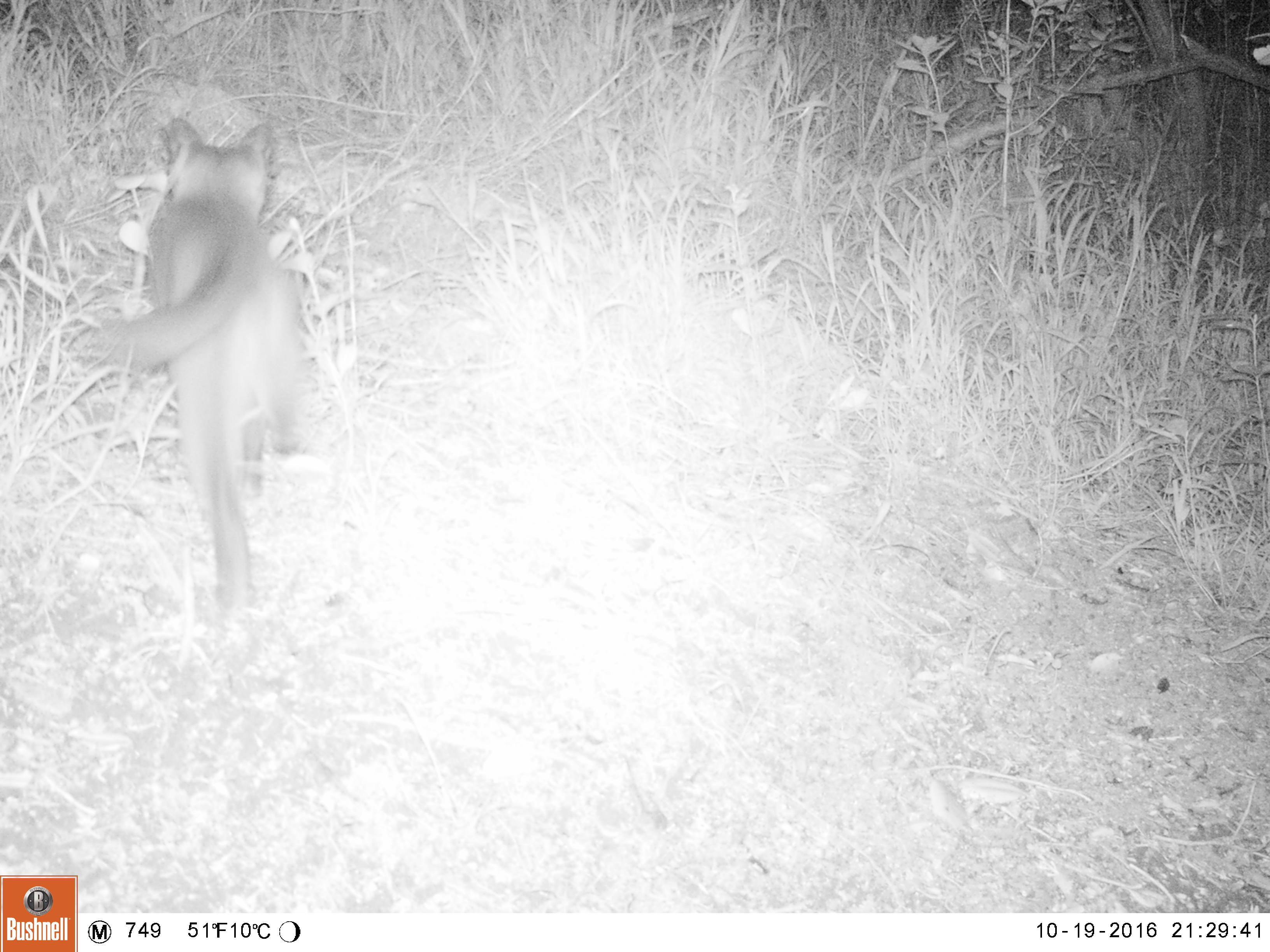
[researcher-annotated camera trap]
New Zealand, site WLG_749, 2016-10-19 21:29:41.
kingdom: Animalia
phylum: Chordata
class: Mammalia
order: Carnivora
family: Felidae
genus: Felis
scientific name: Felis catus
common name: domestic cat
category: cat